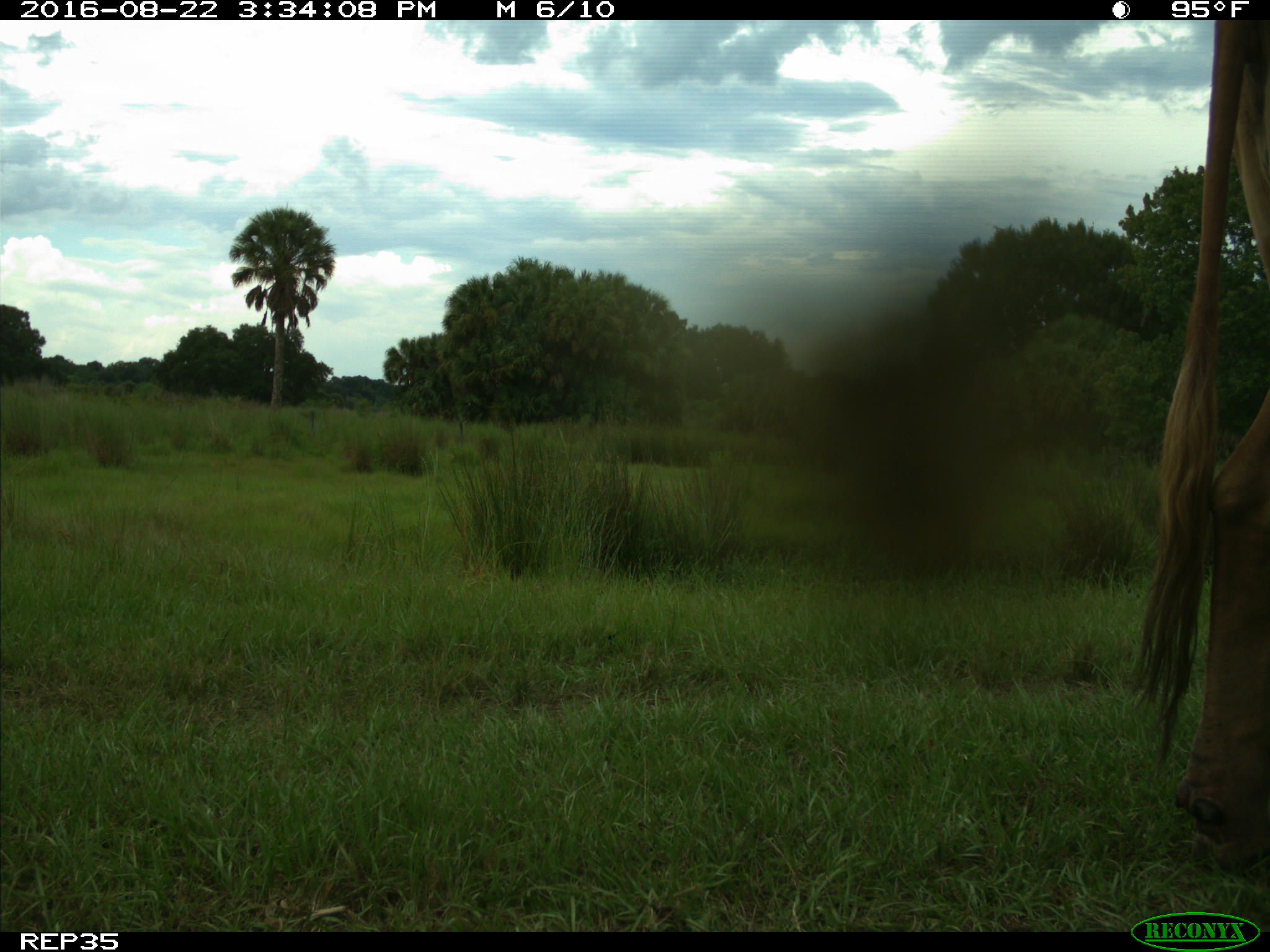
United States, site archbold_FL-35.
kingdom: Animalia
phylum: Chordata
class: Mammalia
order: Artiodactyla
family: Bovidae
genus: Bos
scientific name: Bos taurus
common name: domestic cow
Bos taurus (domestic cow).